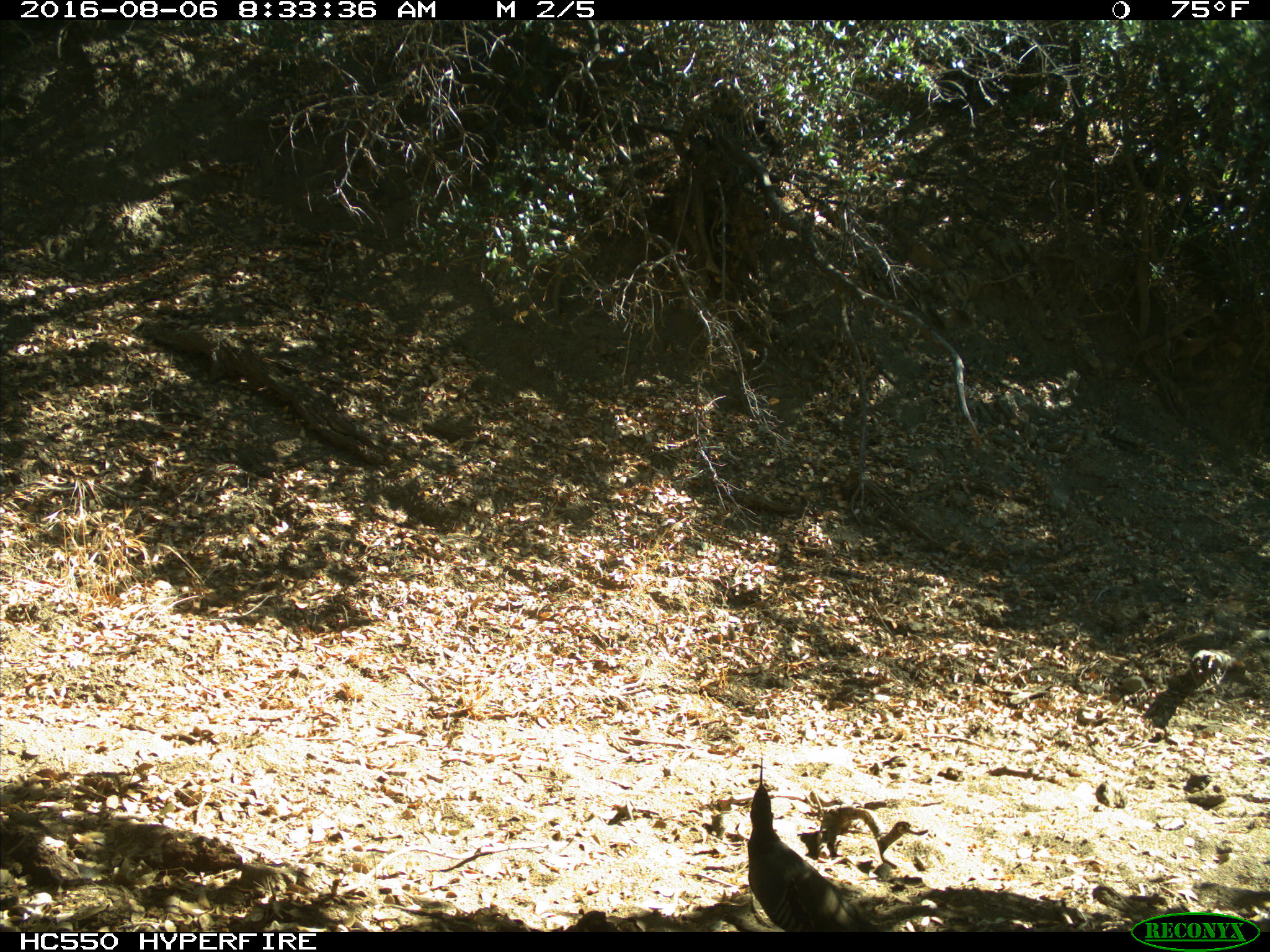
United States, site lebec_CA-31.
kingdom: Animalia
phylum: Chordata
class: Aves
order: Galliformes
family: Odontophoridae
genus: Callipepla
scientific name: Callipepla californica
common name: california quail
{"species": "Callipepla californica (california quail)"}